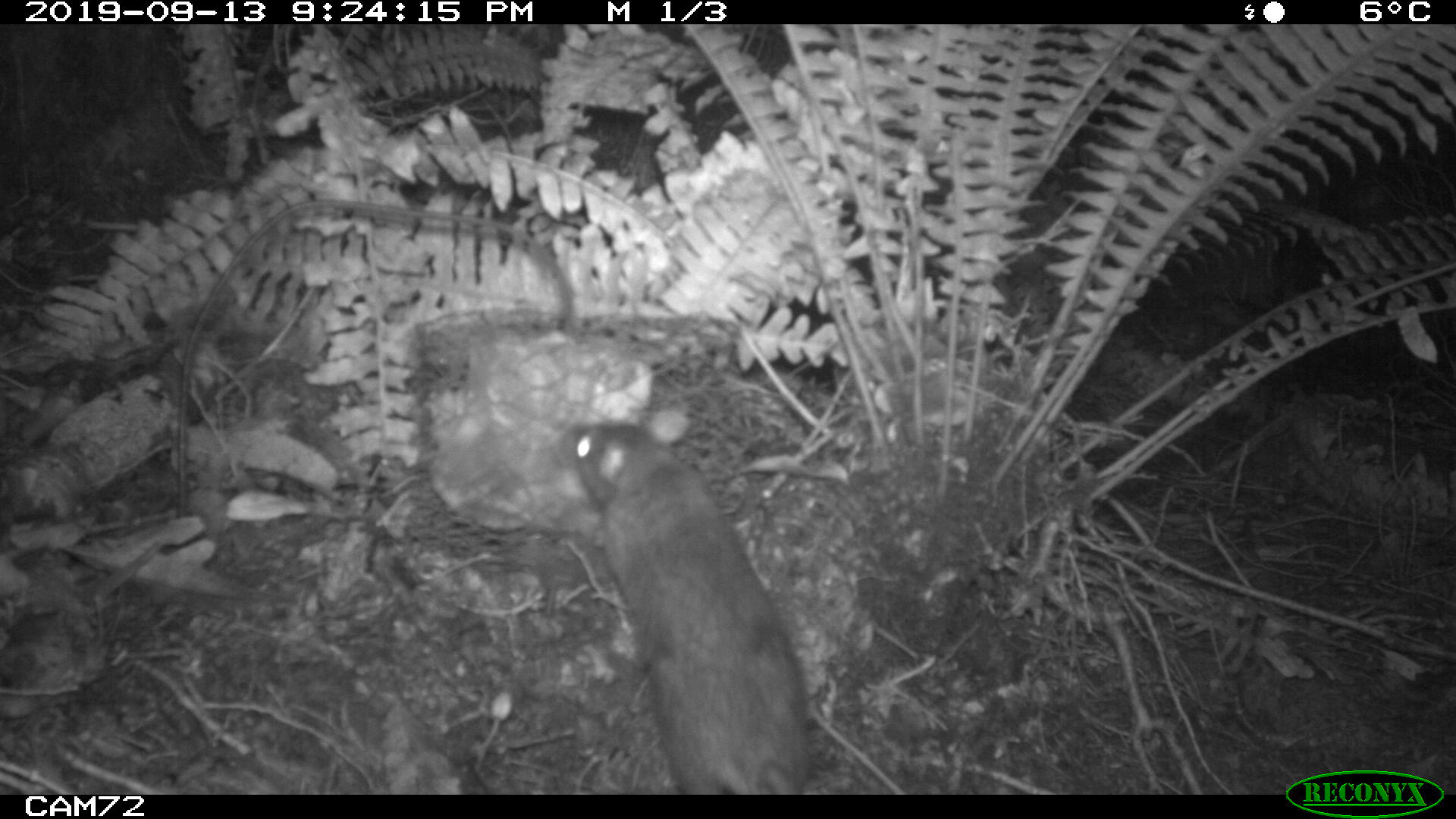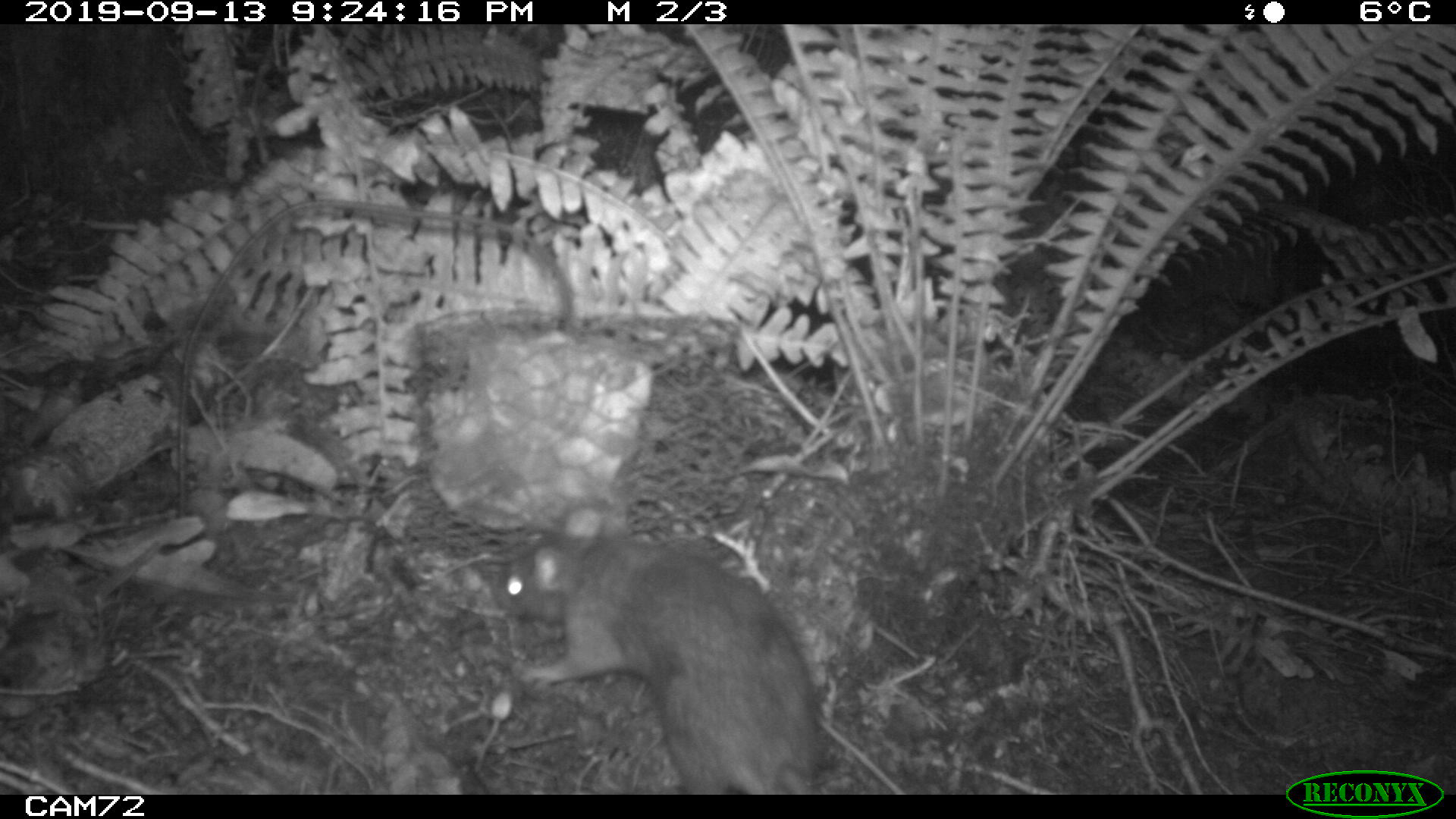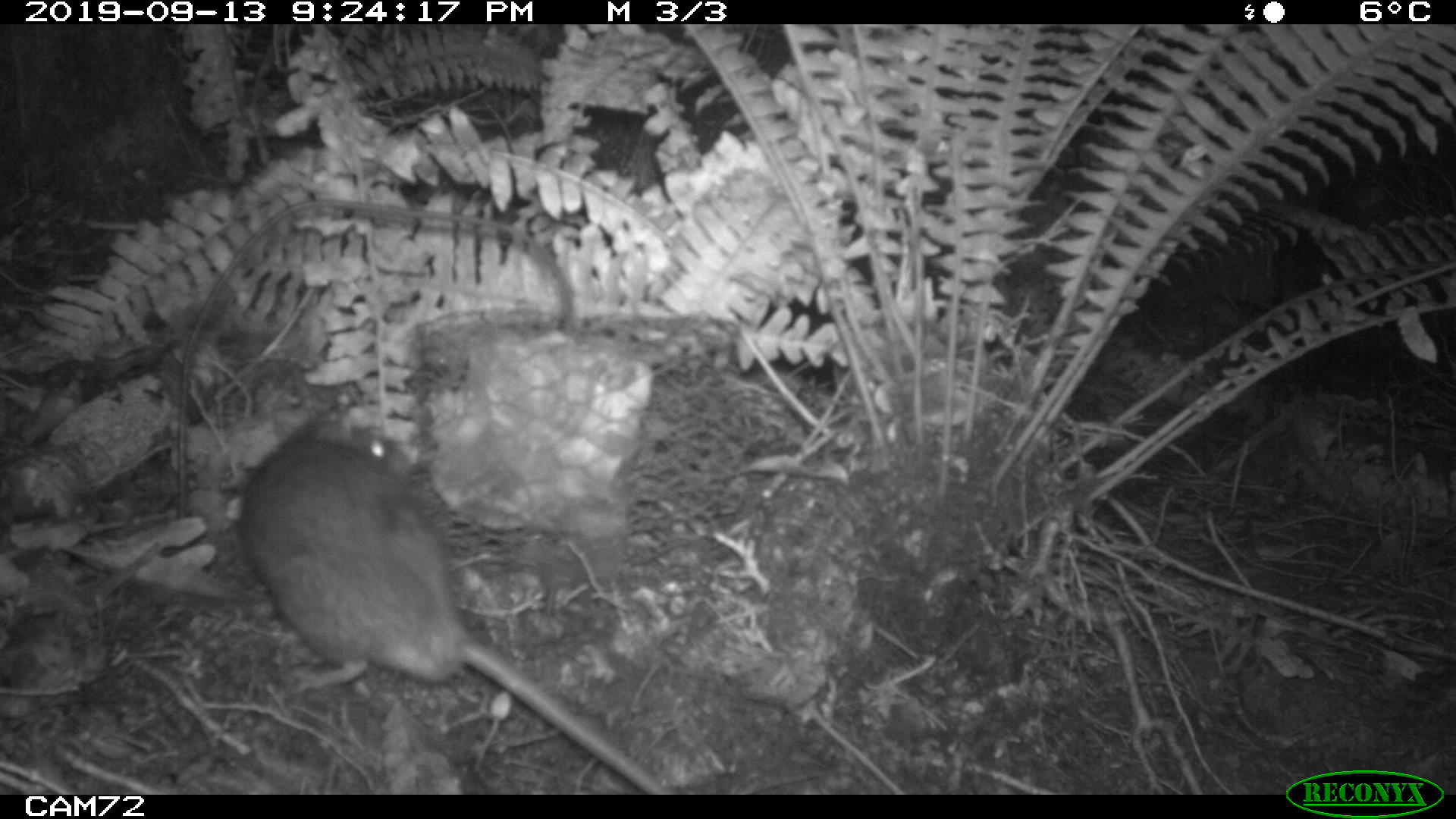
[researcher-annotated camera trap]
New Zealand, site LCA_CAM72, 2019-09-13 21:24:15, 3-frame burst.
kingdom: Animalia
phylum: Chordata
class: Mammalia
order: Rodentia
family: Muridae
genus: Rattus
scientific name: Rattus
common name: rat